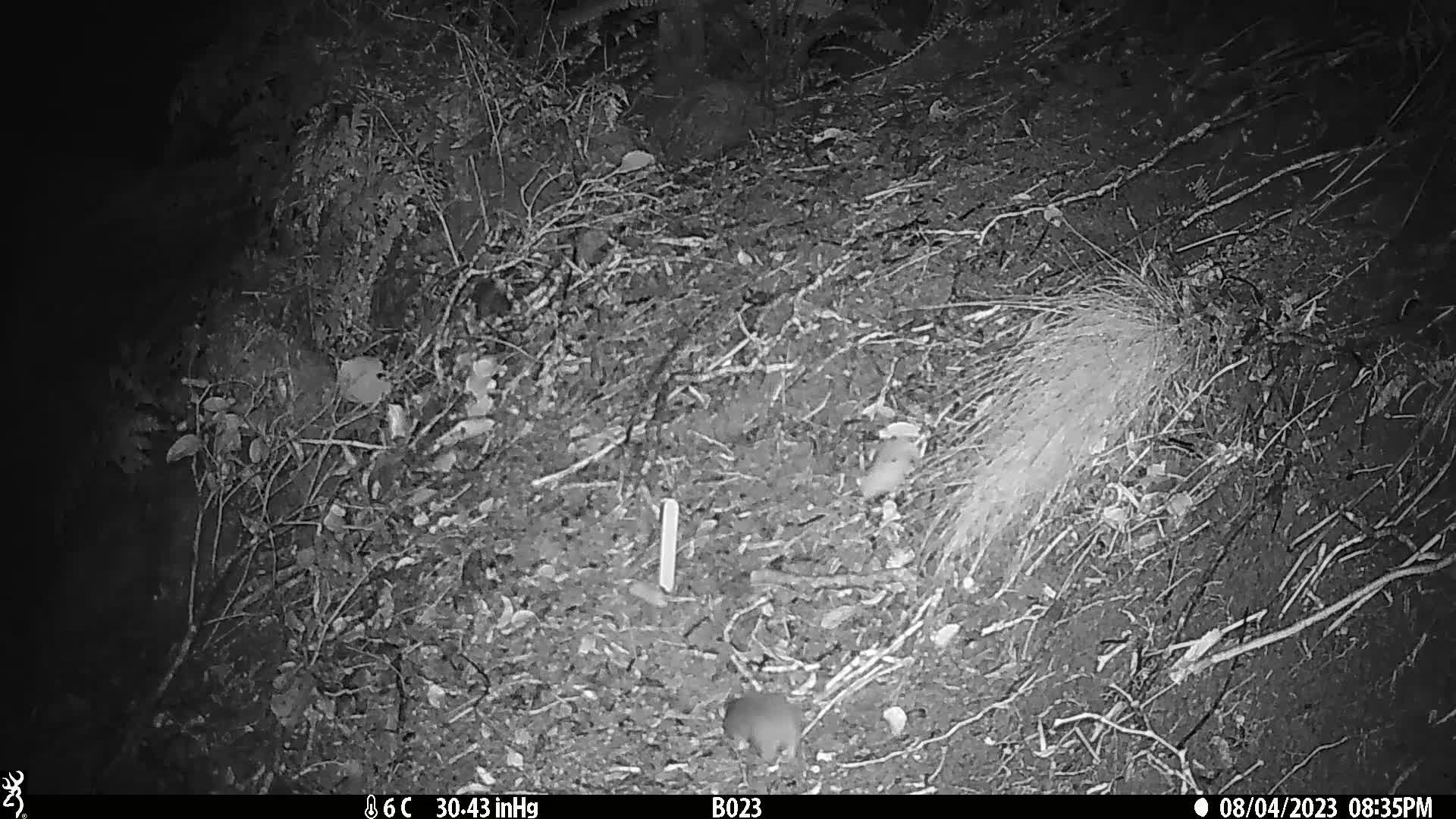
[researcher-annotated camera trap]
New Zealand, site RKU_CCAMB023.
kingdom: Animalia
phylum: Chordata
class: Mammalia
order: Rodentia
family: Muridae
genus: Rattus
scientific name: Rattus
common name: rat